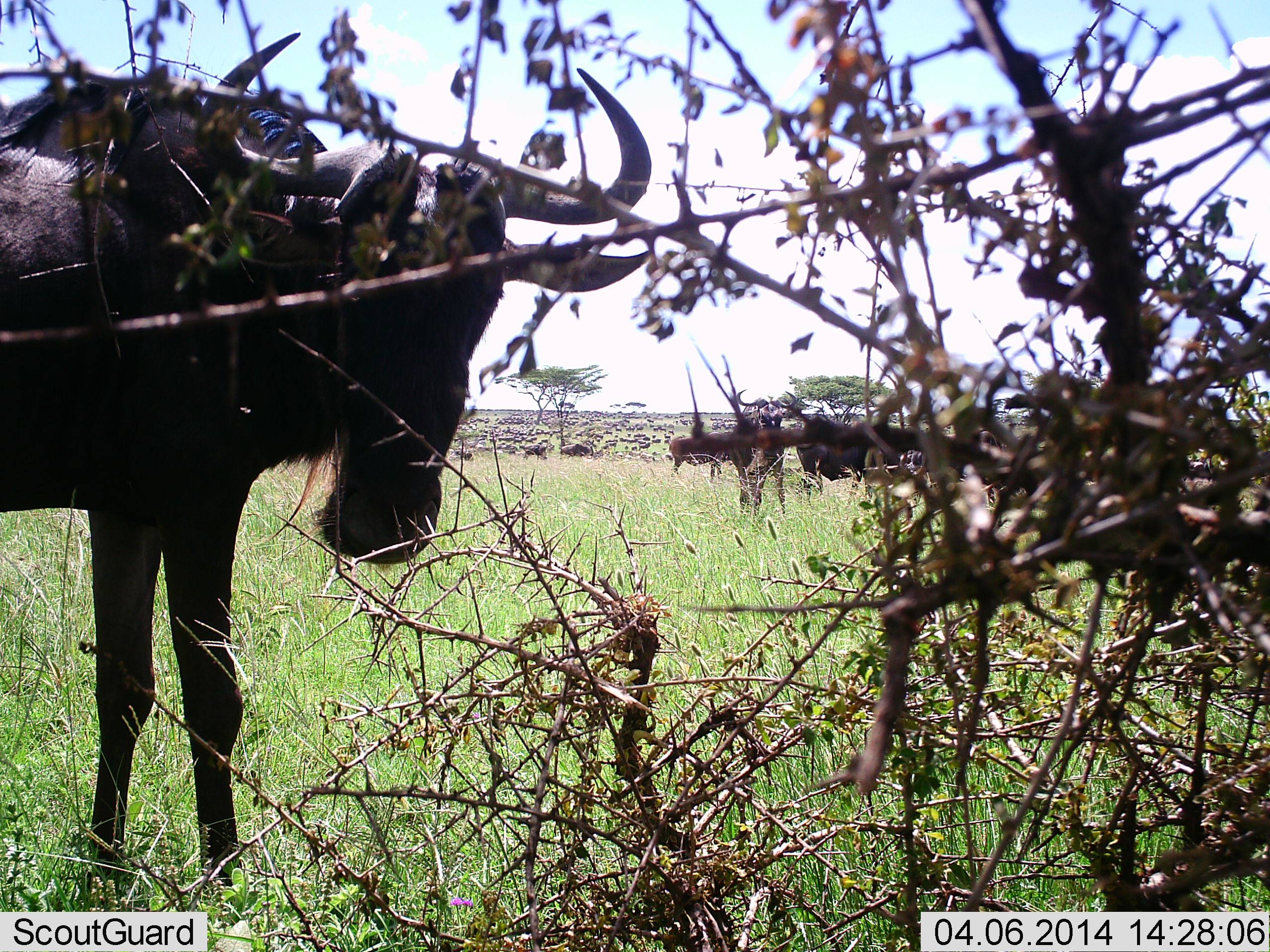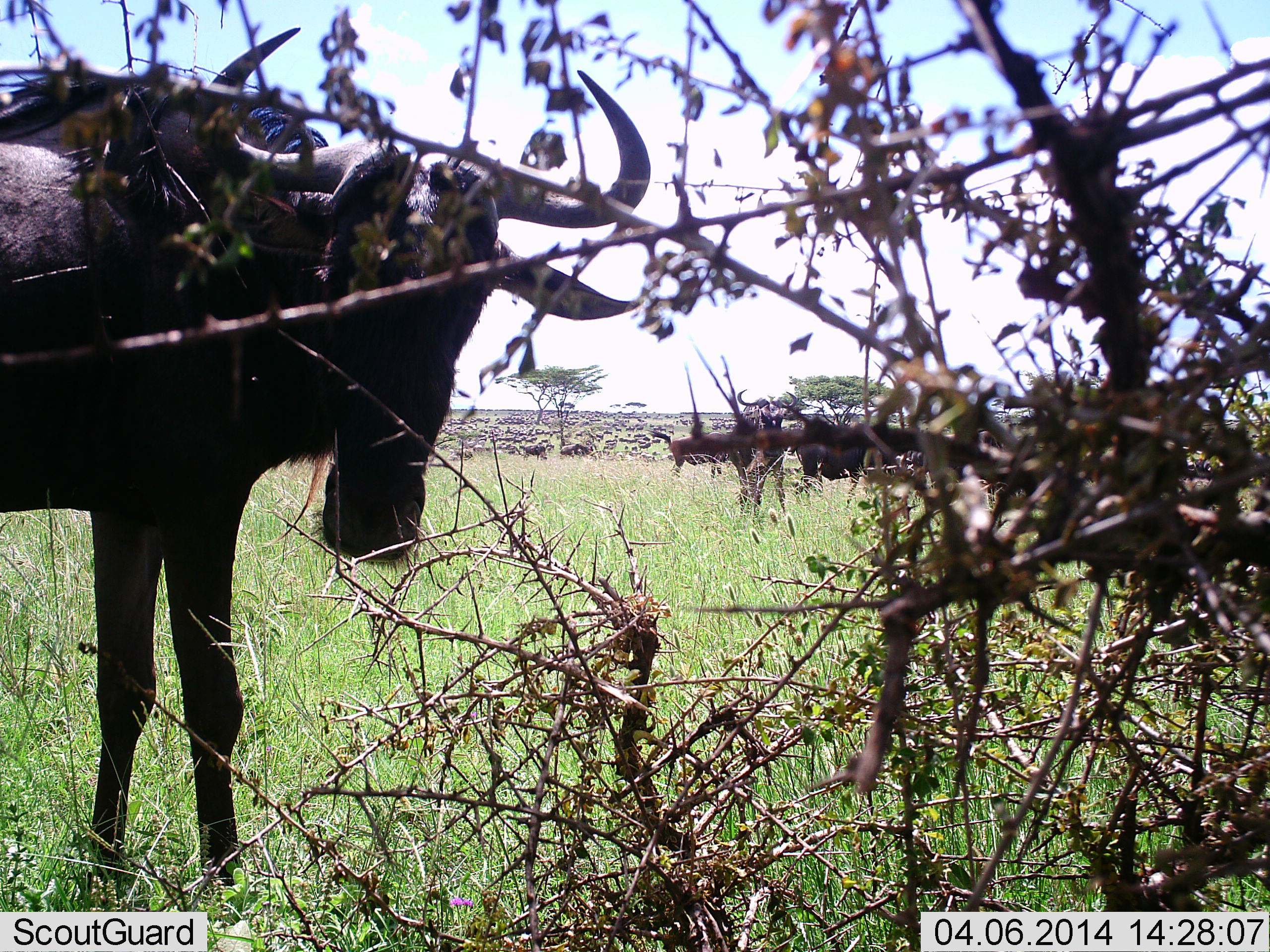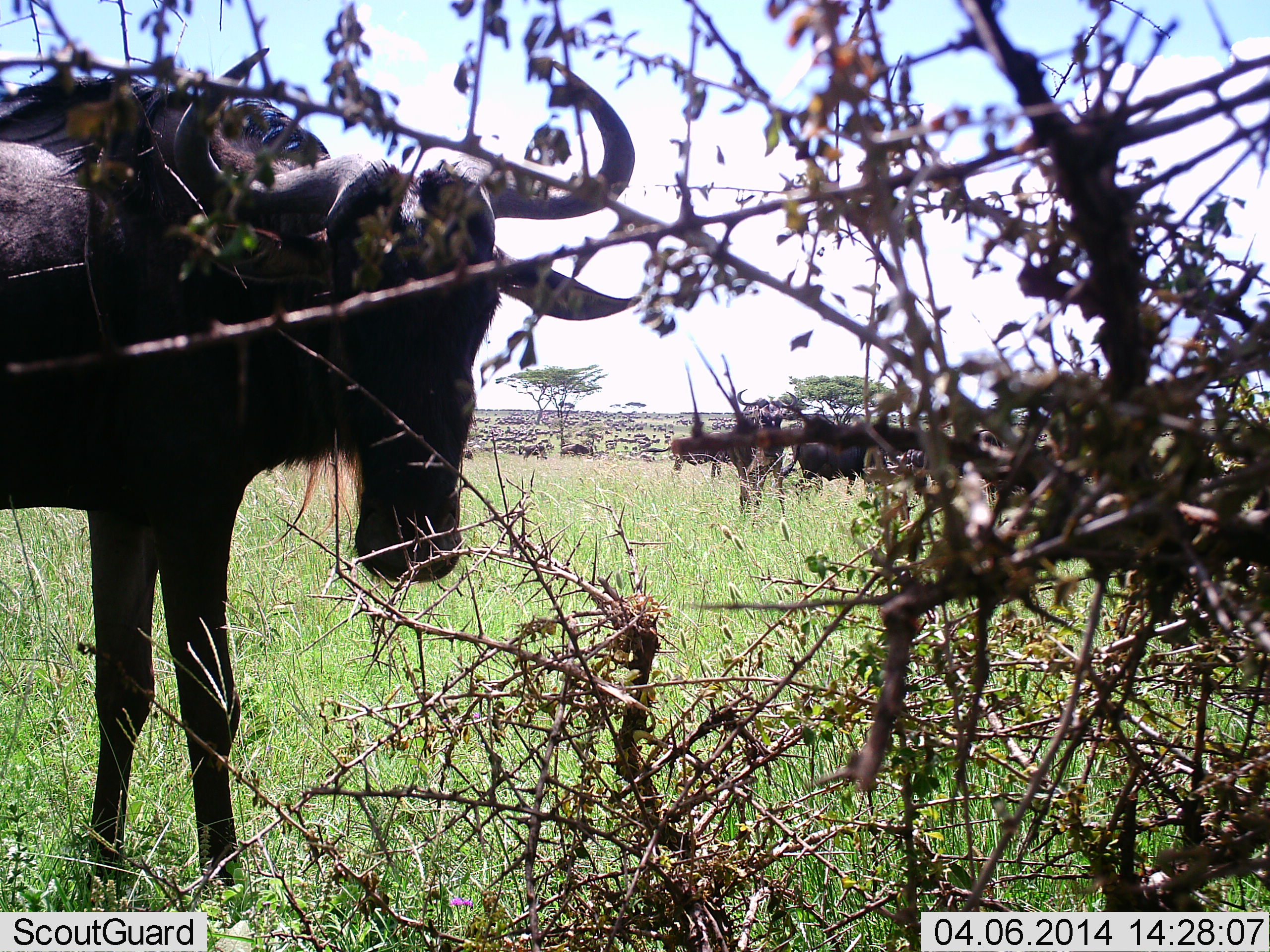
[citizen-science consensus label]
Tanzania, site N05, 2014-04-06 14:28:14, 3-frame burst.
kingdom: Animalia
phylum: Chordata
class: Mammalia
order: Artiodactyla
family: Bovidae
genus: Connochaetes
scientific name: Connochaetes taurinus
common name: blue wildebeest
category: wildebeest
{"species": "wildebeest (blue wildebeest) (Connochaetes taurinus)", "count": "7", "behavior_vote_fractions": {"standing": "100%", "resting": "20%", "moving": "30%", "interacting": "0%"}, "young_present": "0%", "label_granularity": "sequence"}